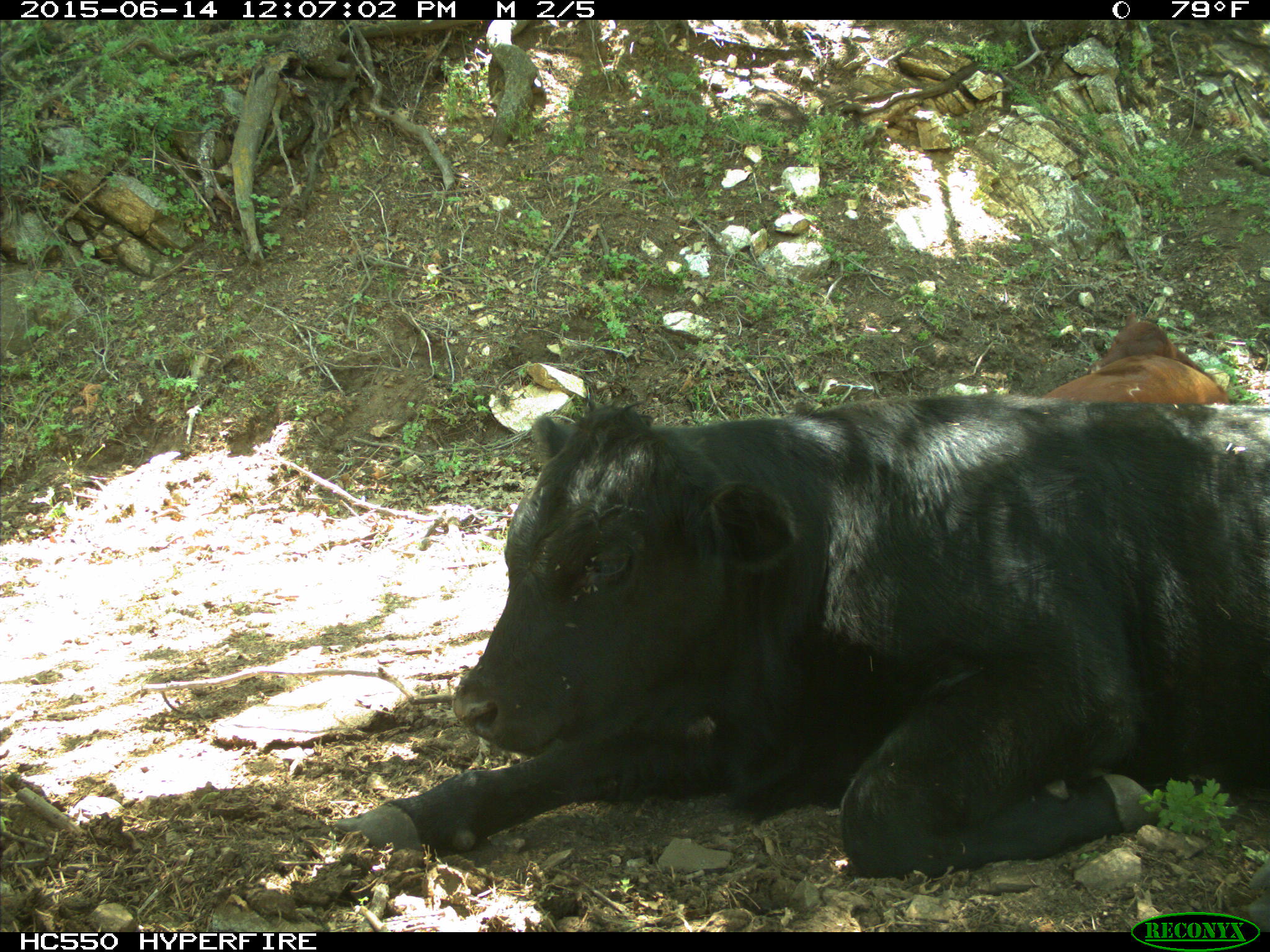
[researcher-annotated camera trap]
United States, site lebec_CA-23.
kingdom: Animalia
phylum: Chordata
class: Mammalia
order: Artiodactyla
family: Bovidae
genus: Bos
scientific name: Bos taurus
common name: domestic cow